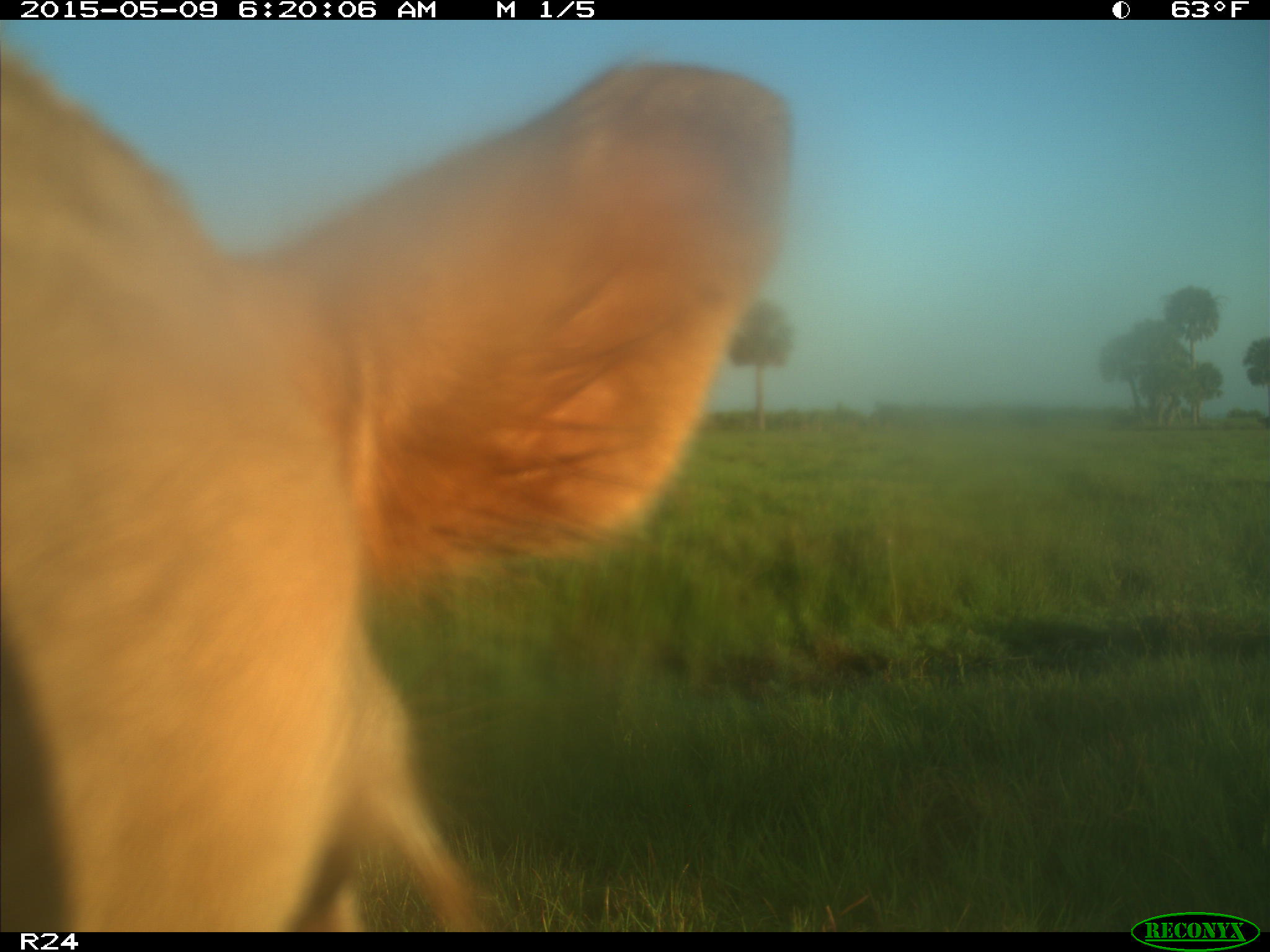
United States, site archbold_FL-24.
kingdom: Animalia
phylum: Chordata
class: Mammalia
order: Artiodactyla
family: Bovidae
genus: Bos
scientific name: Bos taurus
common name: domestic cow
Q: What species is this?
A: Bos taurus (domestic cow).